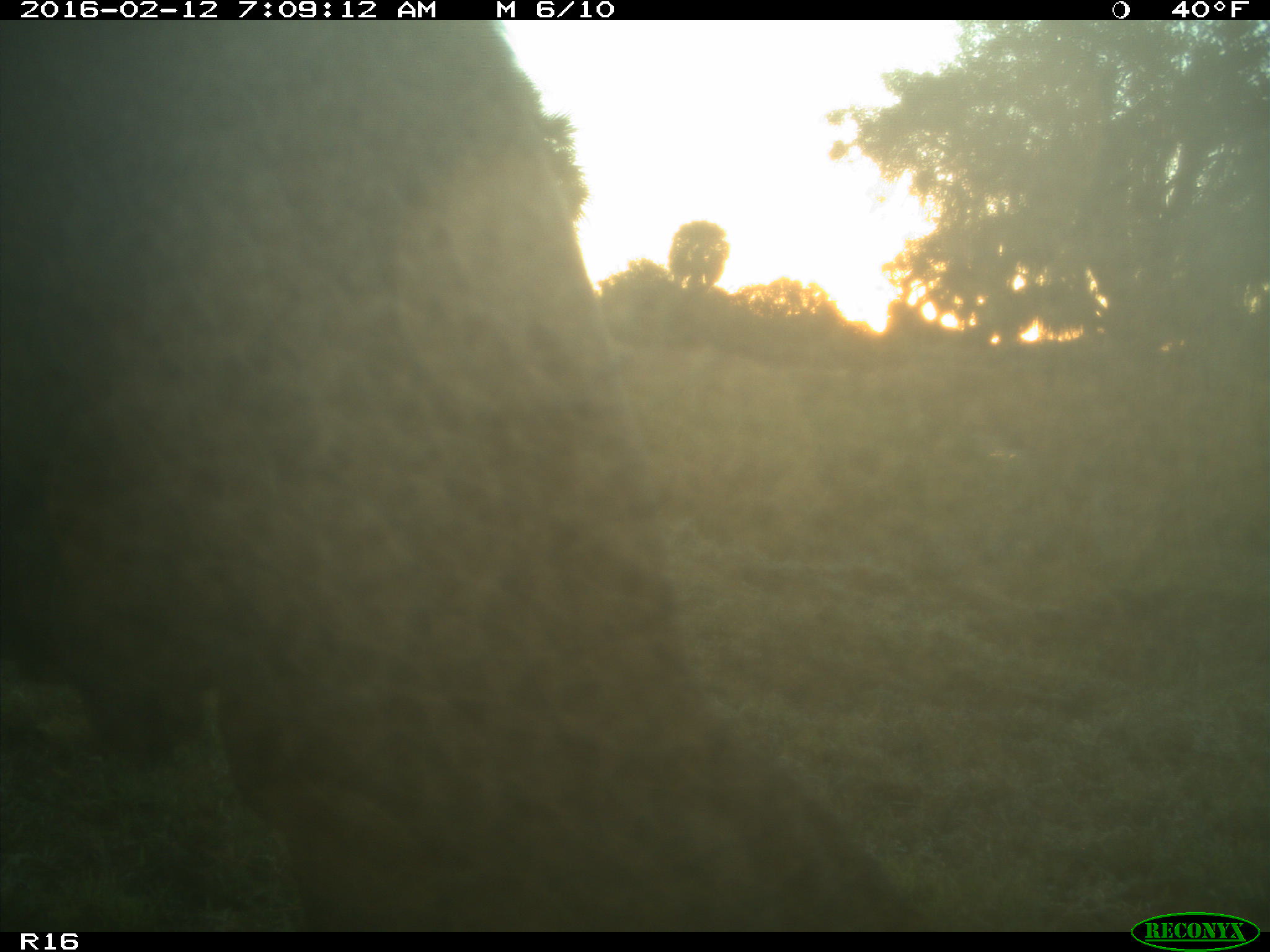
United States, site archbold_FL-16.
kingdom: Animalia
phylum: Chordata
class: Mammalia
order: Artiodactyla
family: Bovidae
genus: Bos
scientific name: Bos taurus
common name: domestic cow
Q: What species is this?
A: Bos taurus (domestic cow).